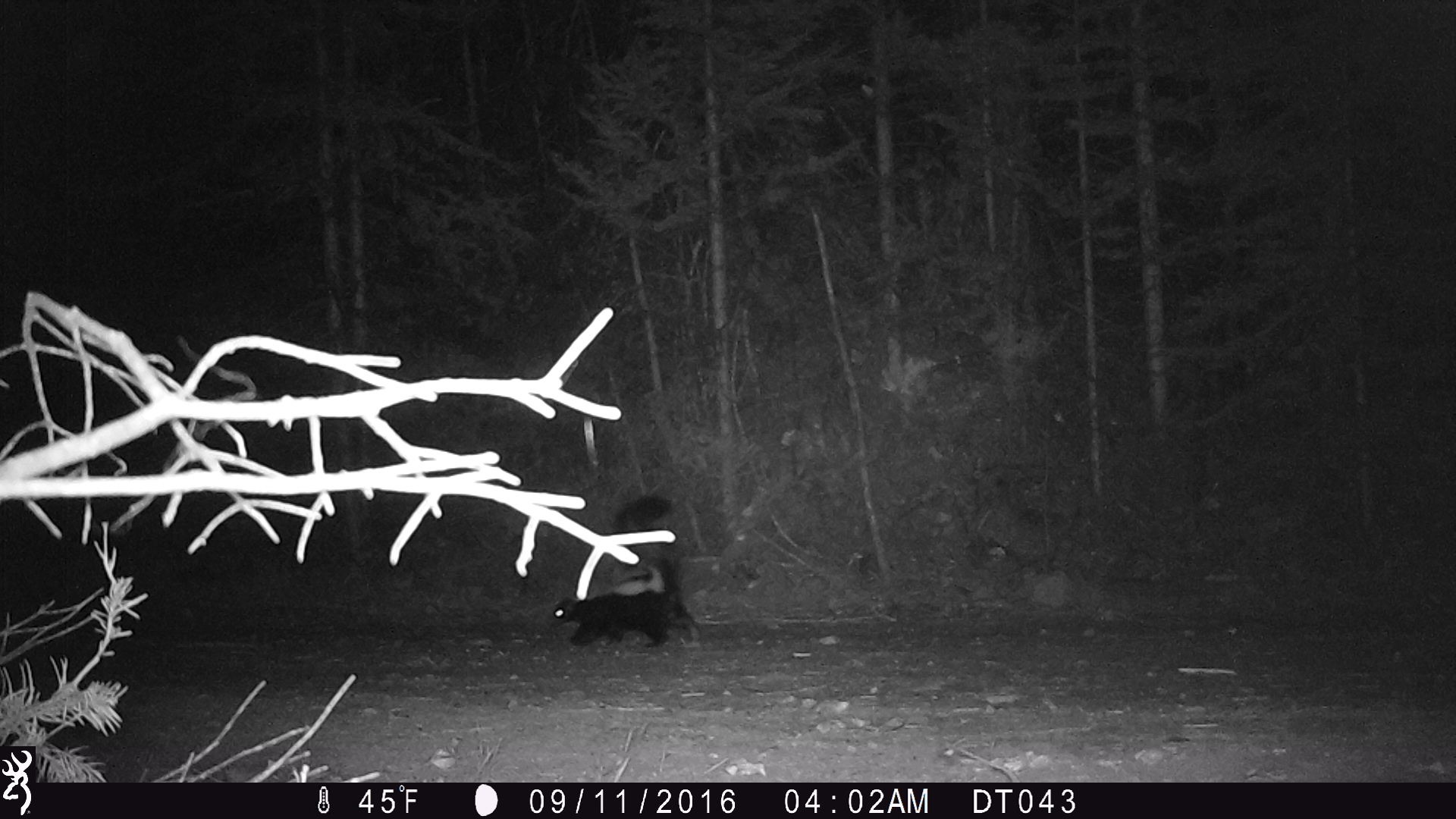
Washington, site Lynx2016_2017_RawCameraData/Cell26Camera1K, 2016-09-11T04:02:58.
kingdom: Animalia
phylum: Chordata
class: Mammalia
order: Carnivora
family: Mephitidae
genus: Mephitis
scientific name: Mephitis mephitis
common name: striped skunk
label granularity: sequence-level